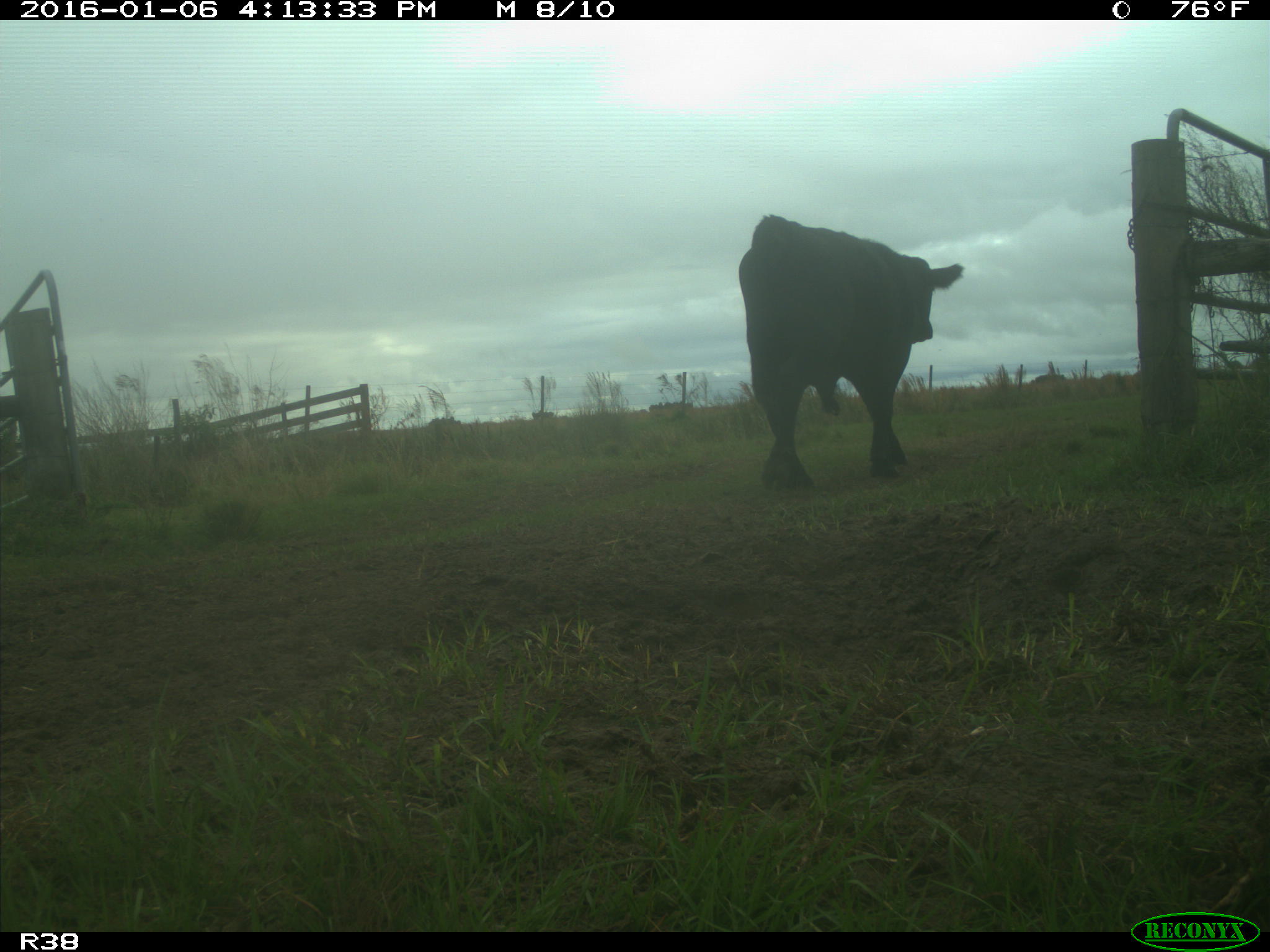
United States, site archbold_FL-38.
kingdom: Animalia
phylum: Chordata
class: Mammalia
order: Artiodactyla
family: Bovidae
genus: Bos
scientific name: Bos taurus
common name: domestic cow